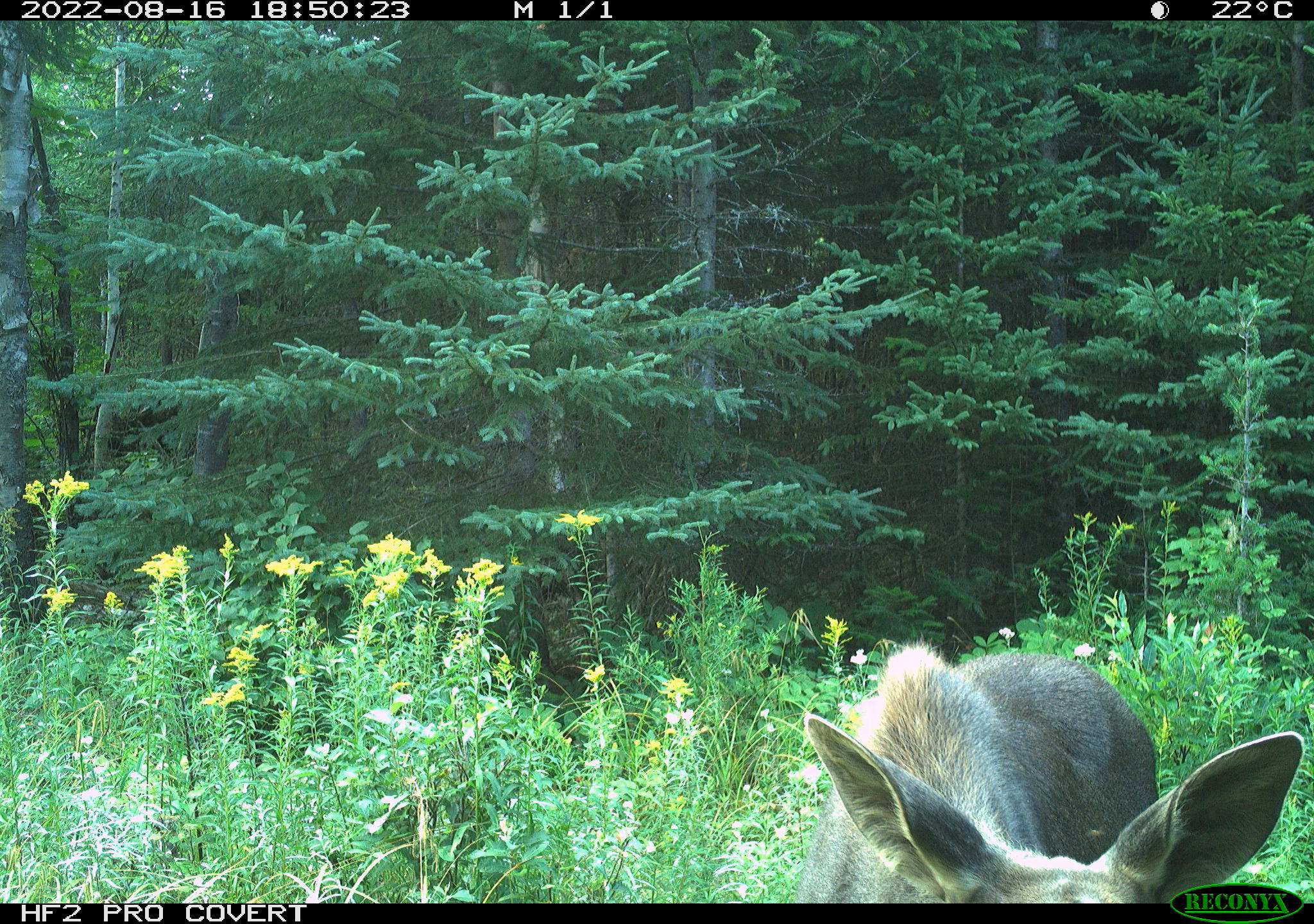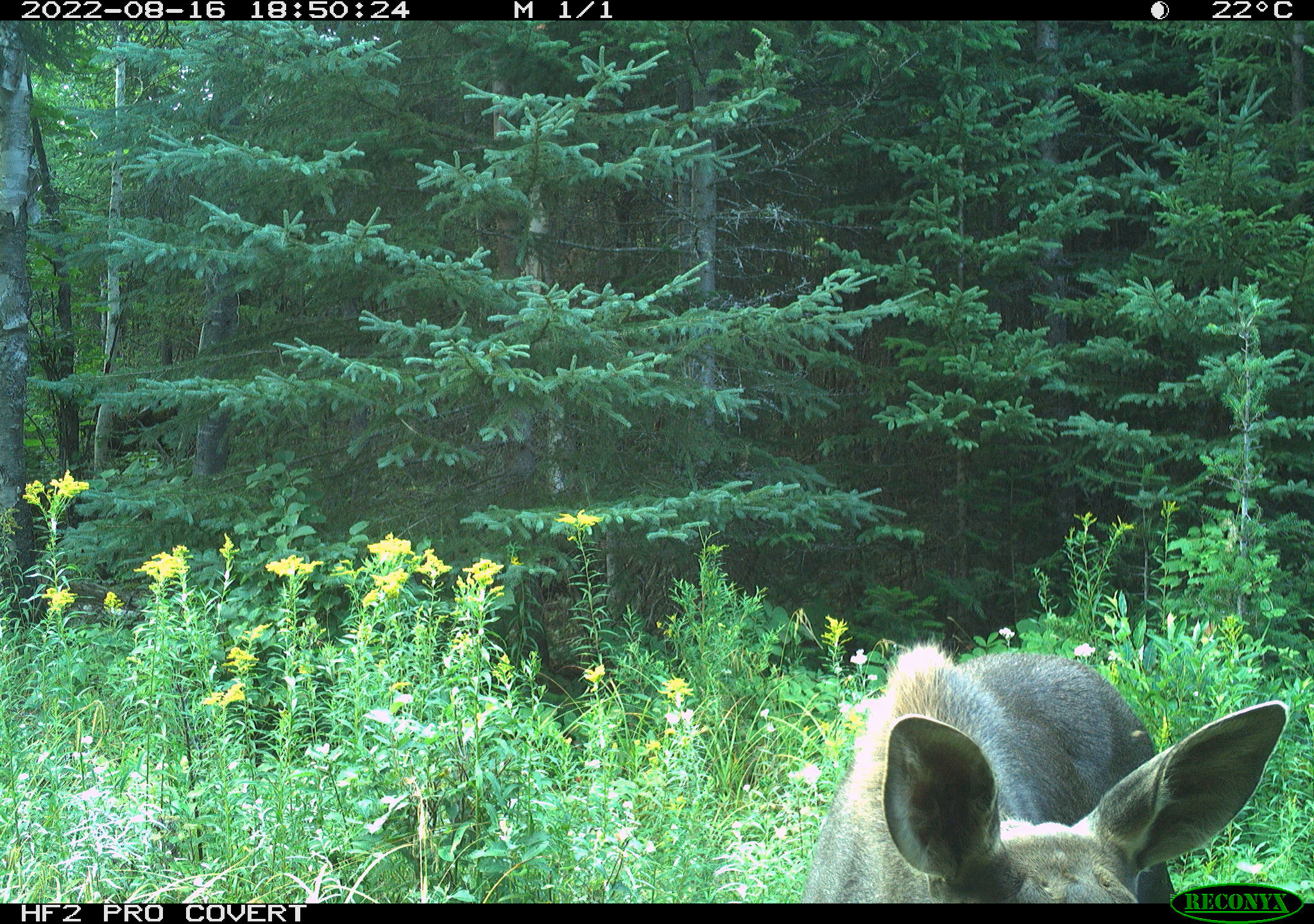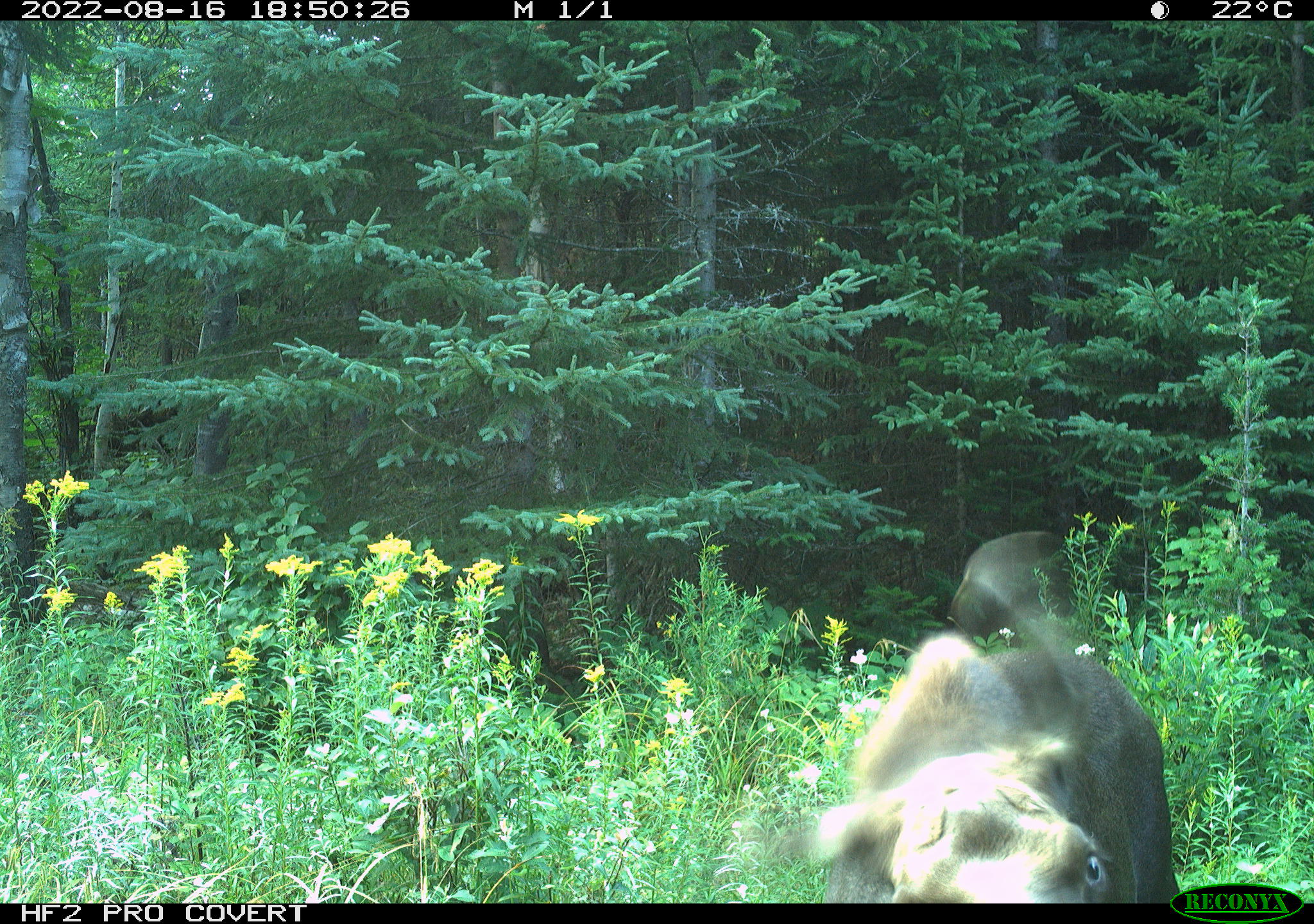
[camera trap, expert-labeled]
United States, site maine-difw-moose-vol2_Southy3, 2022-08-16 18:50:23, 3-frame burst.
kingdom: Animalia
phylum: Chordata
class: Mammalia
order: Artiodactyla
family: Cervidae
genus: Alces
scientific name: Alces alces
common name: moose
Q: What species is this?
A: Moose (Alces alces).